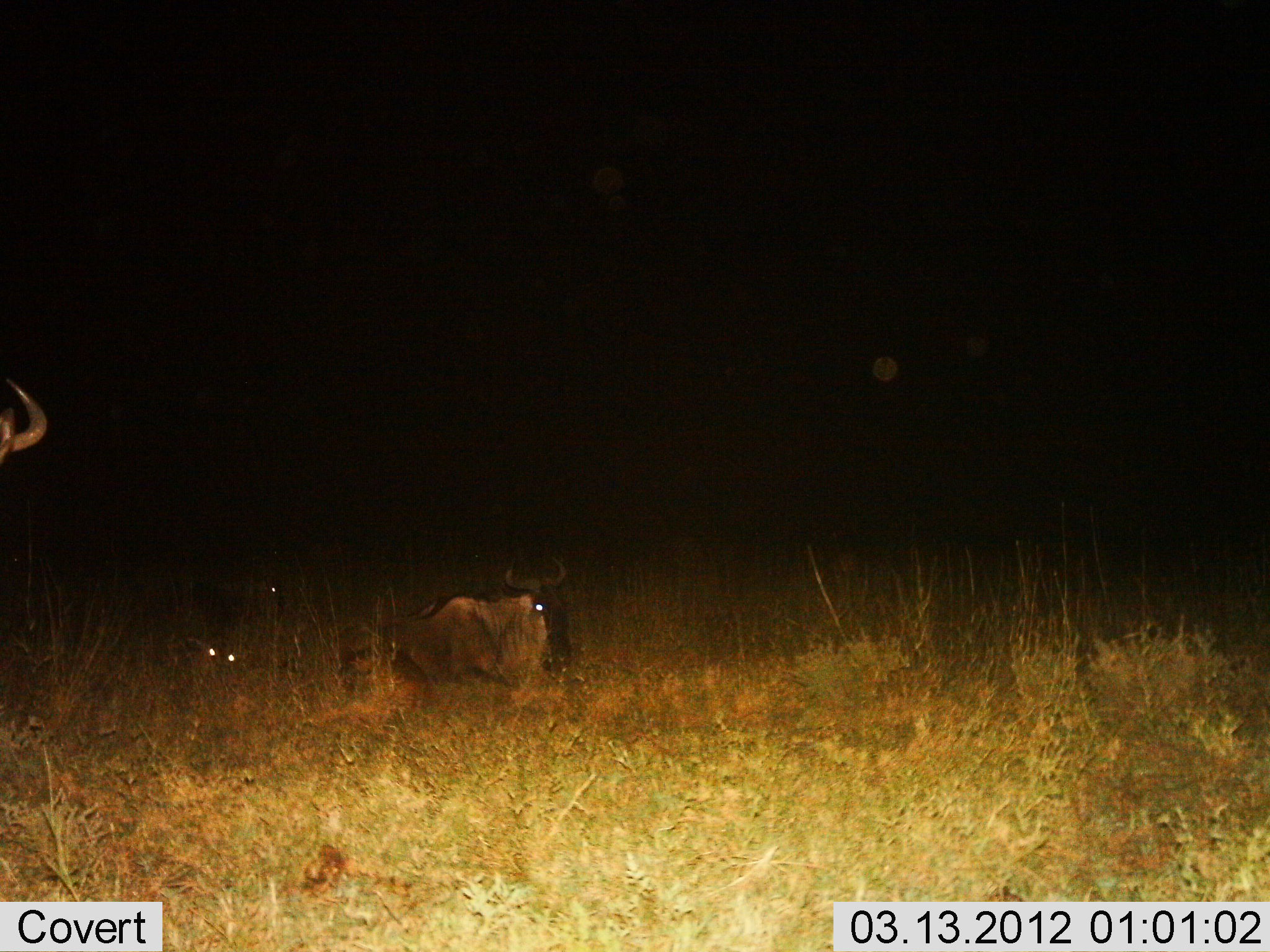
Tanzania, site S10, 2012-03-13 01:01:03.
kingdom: Animalia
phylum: Chordata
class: Mammalia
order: Artiodactyla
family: Bovidae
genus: Connochaetes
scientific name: Connochaetes taurinus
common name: blue wildebeest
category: wildebeest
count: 3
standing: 36%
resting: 100%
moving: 0%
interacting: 0%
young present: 7%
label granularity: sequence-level